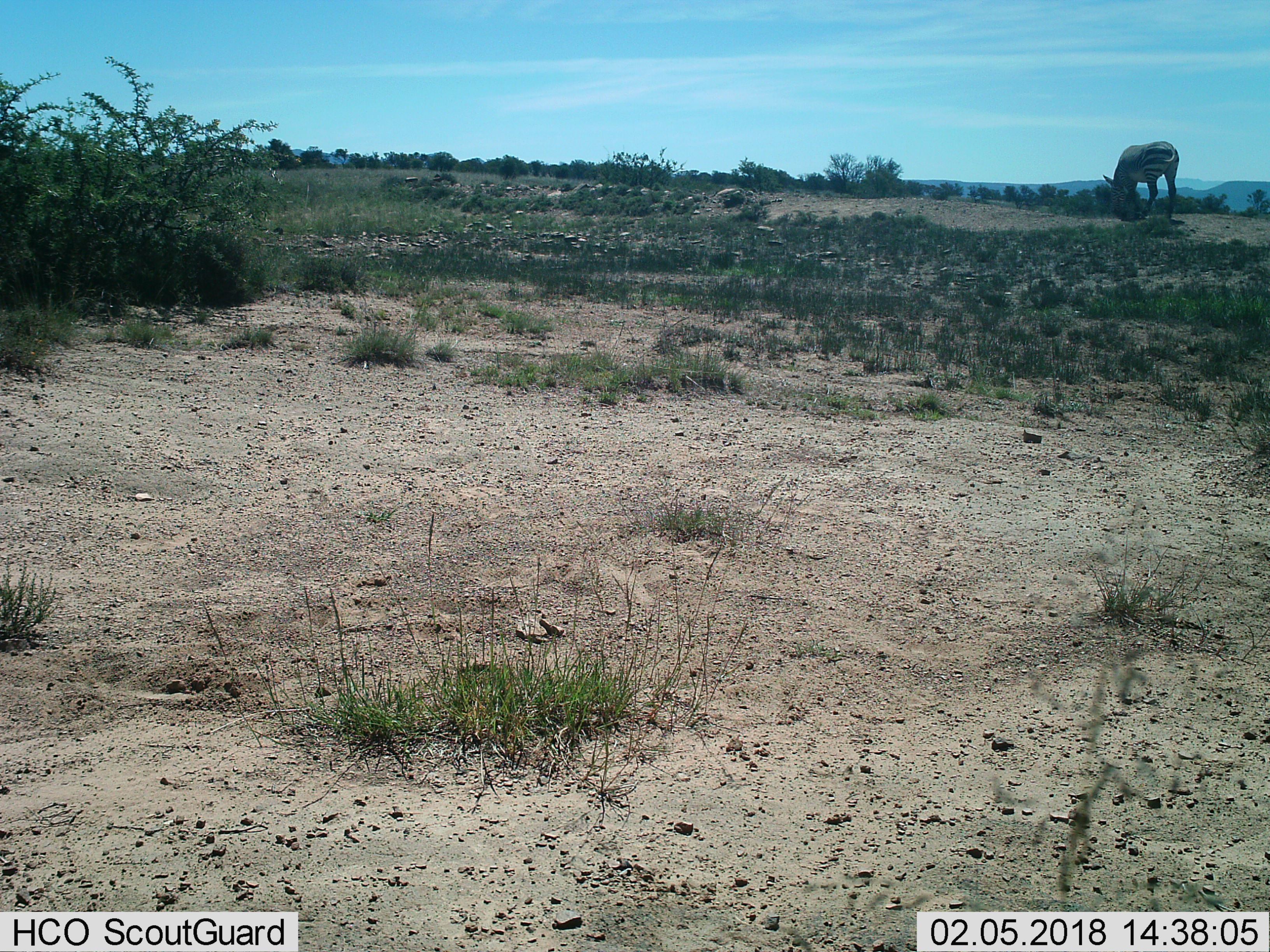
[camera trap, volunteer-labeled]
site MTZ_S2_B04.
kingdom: Animalia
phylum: Chordata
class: Mammalia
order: Perissodactyla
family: Equidae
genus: Equus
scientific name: Equus zebra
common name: mountain zebra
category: zebramountain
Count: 1.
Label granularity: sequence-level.